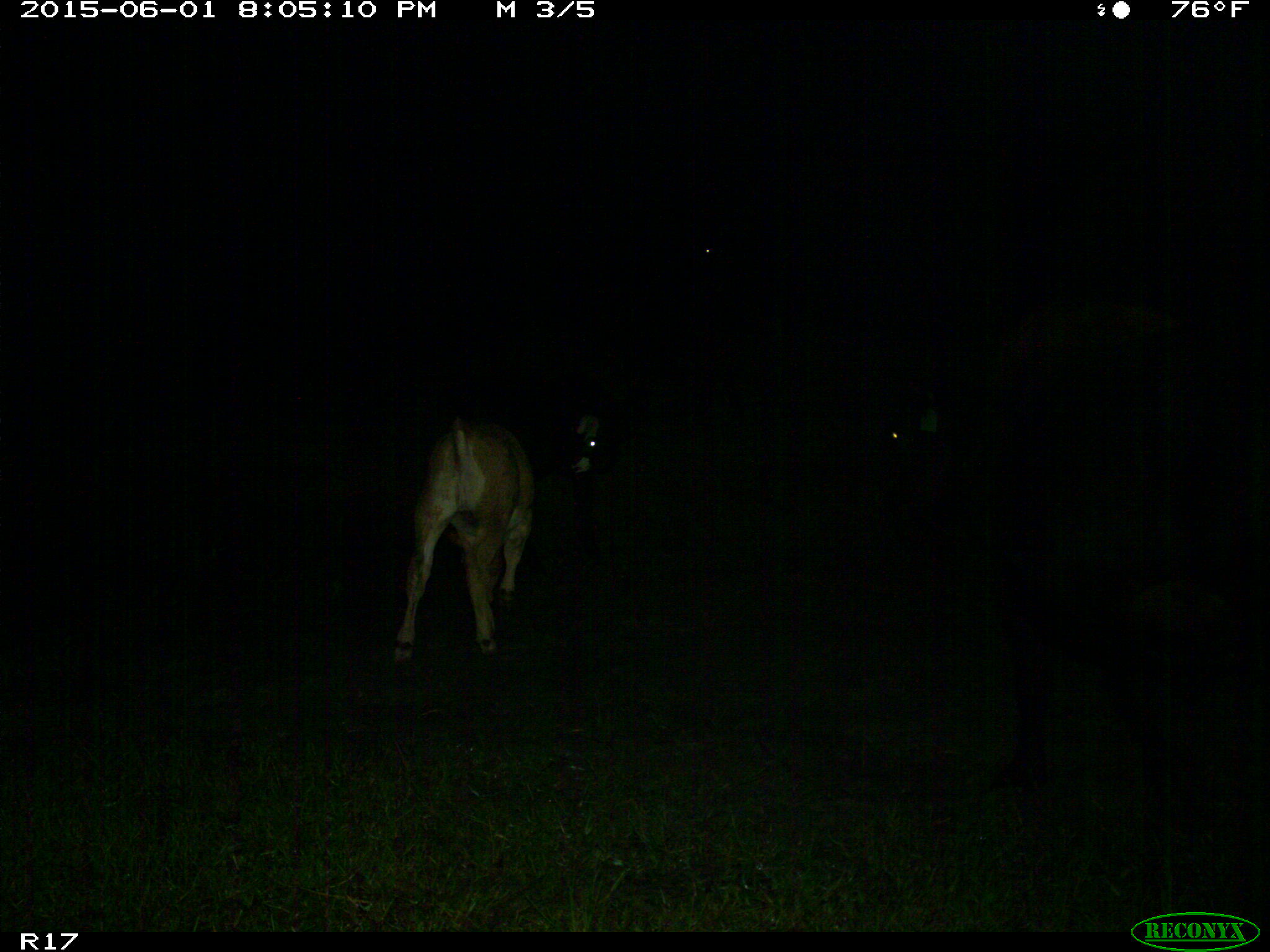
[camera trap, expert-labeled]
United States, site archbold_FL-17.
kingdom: Animalia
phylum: Chordata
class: Mammalia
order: Artiodactyla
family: Bovidae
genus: Bos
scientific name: Bos taurus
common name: domestic cow